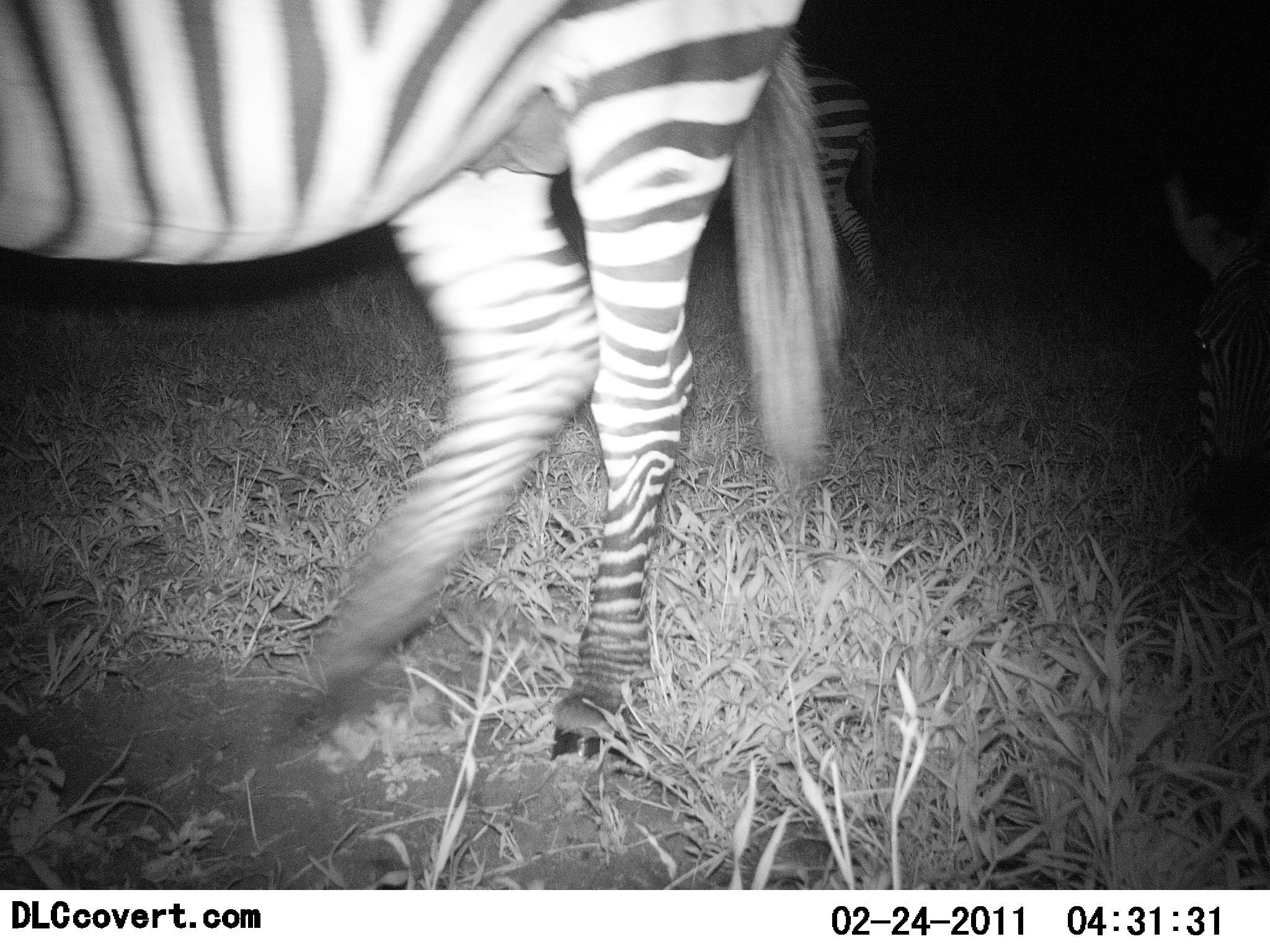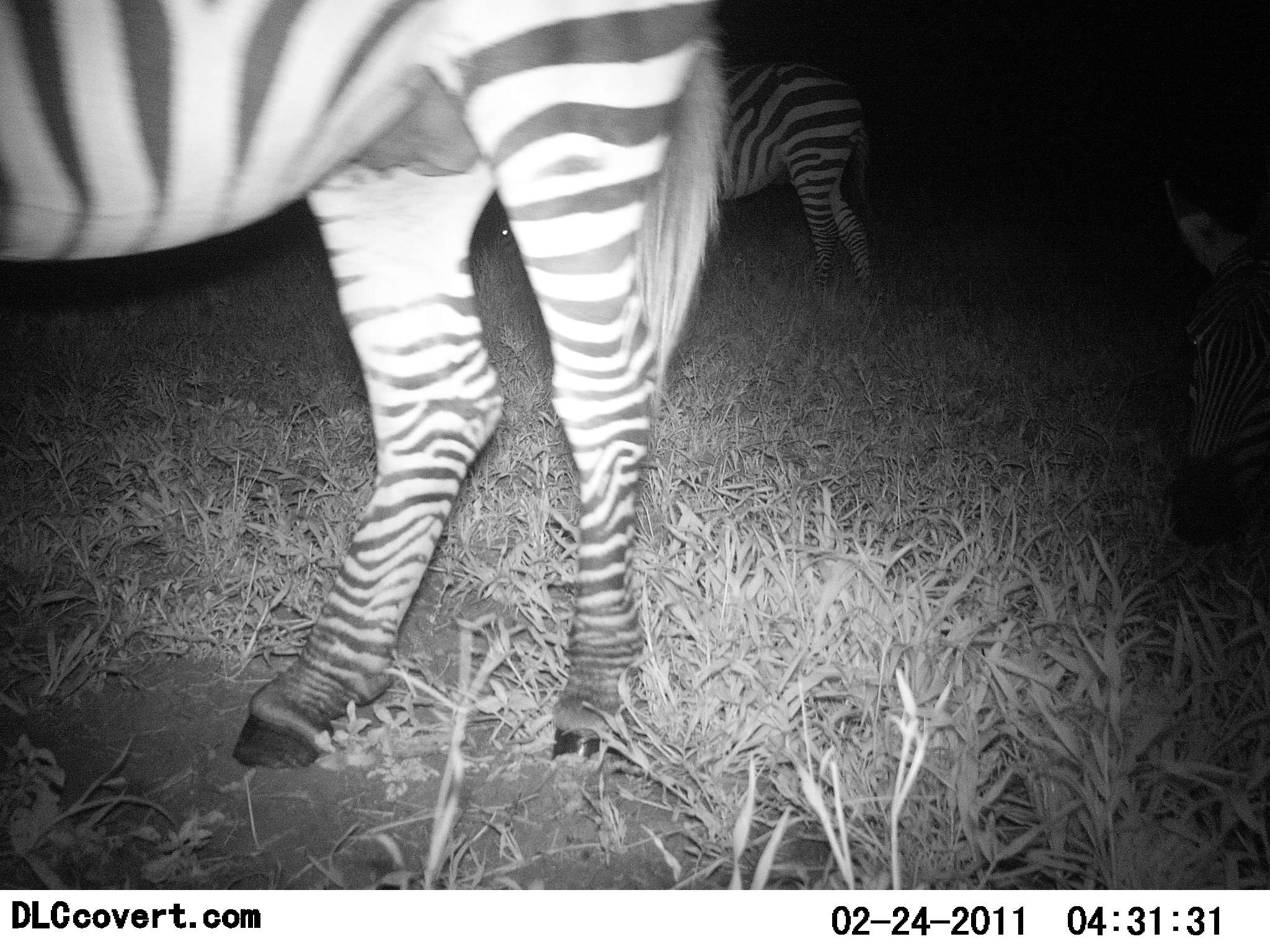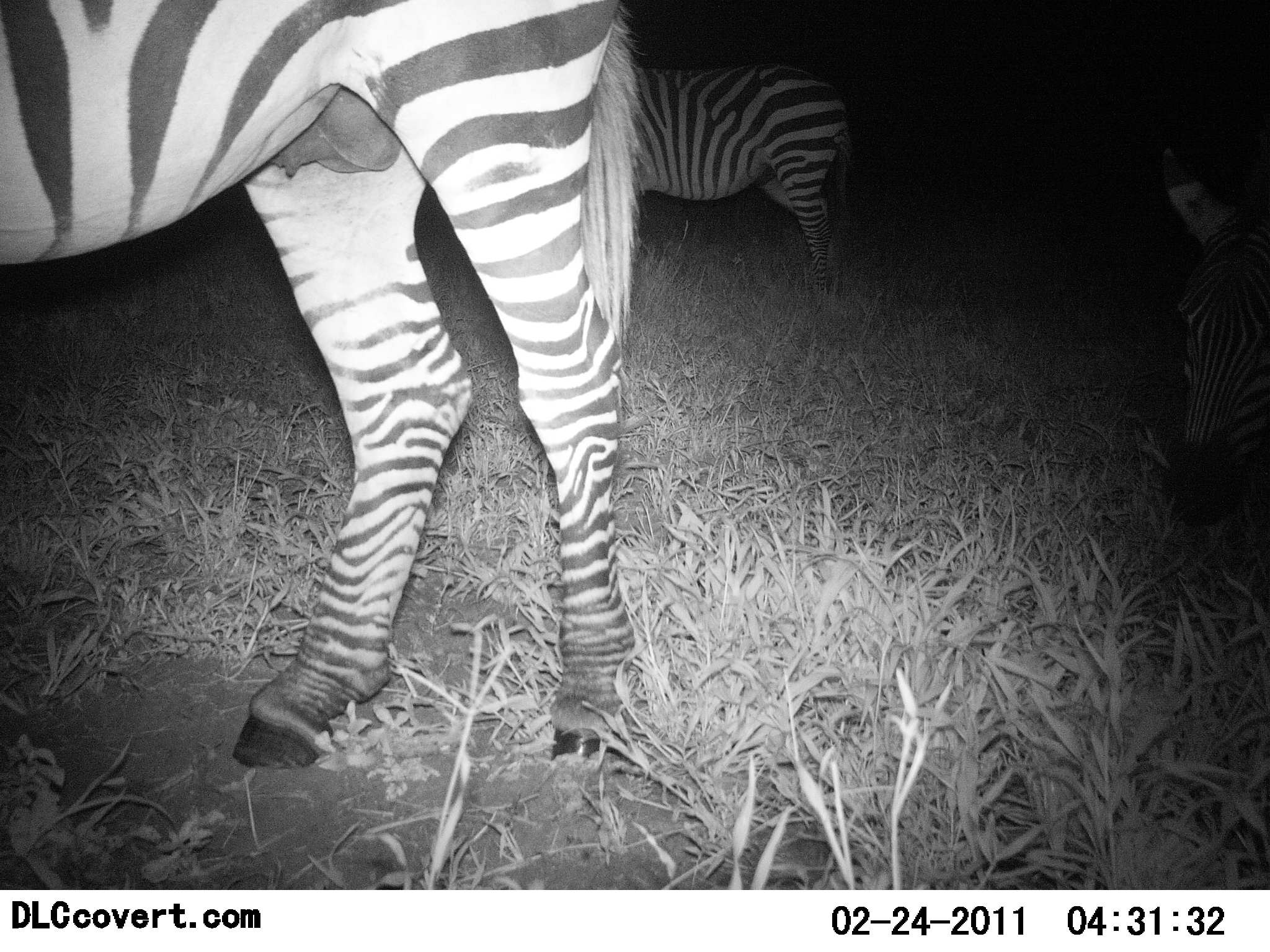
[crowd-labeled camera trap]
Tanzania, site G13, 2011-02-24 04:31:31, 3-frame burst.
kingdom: Animalia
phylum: Chordata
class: Mammalia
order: Perissodactyla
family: Equidae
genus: Equus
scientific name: Equus quagga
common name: plains zebra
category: zebra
Zebra (plains zebra) (Equus quagga), count 3. Behavior (volunteer vote fractions): standing 55%, resting 9%, moving 64%, interacting 0%. Young present (vote fraction): 0%. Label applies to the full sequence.